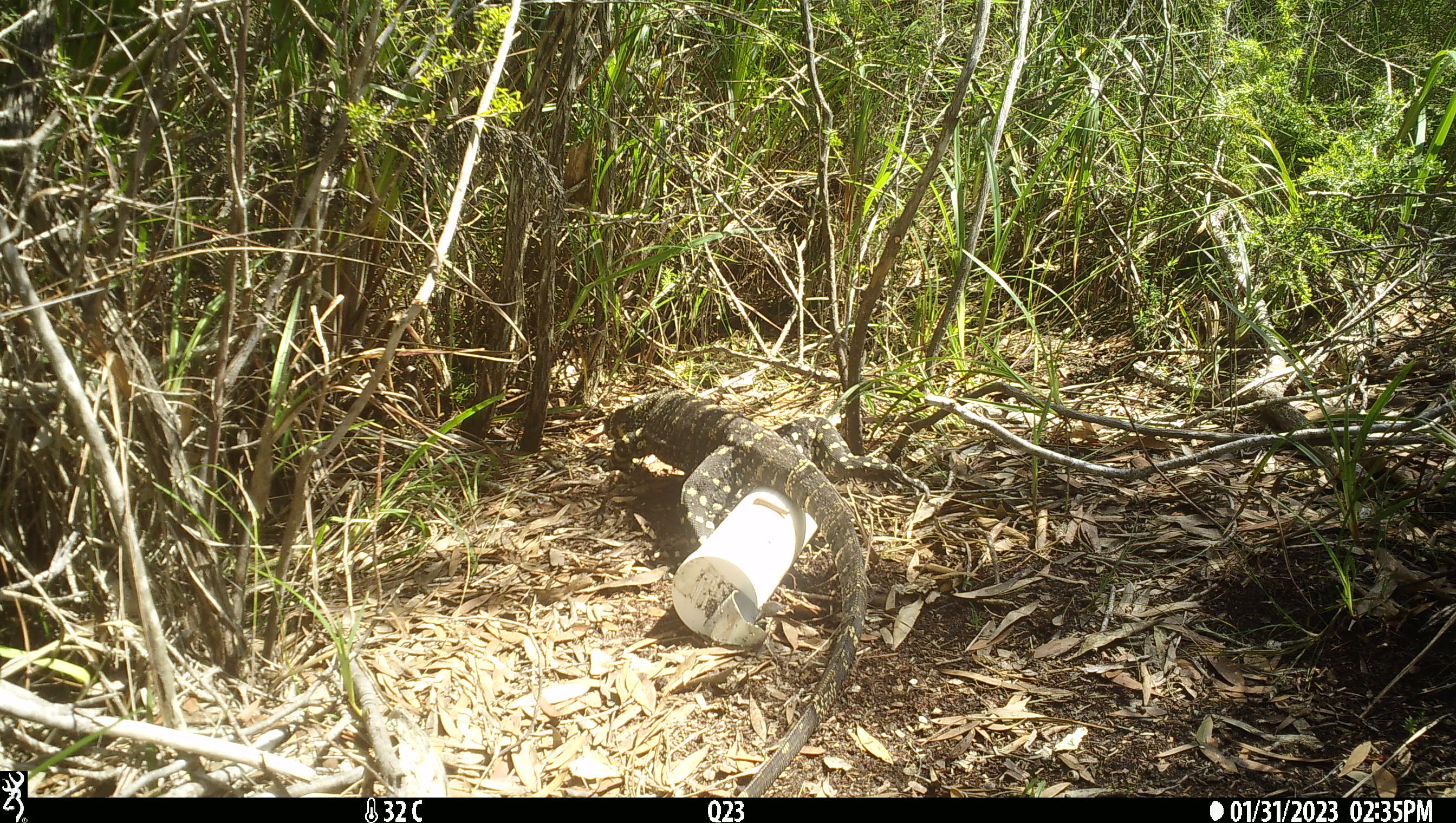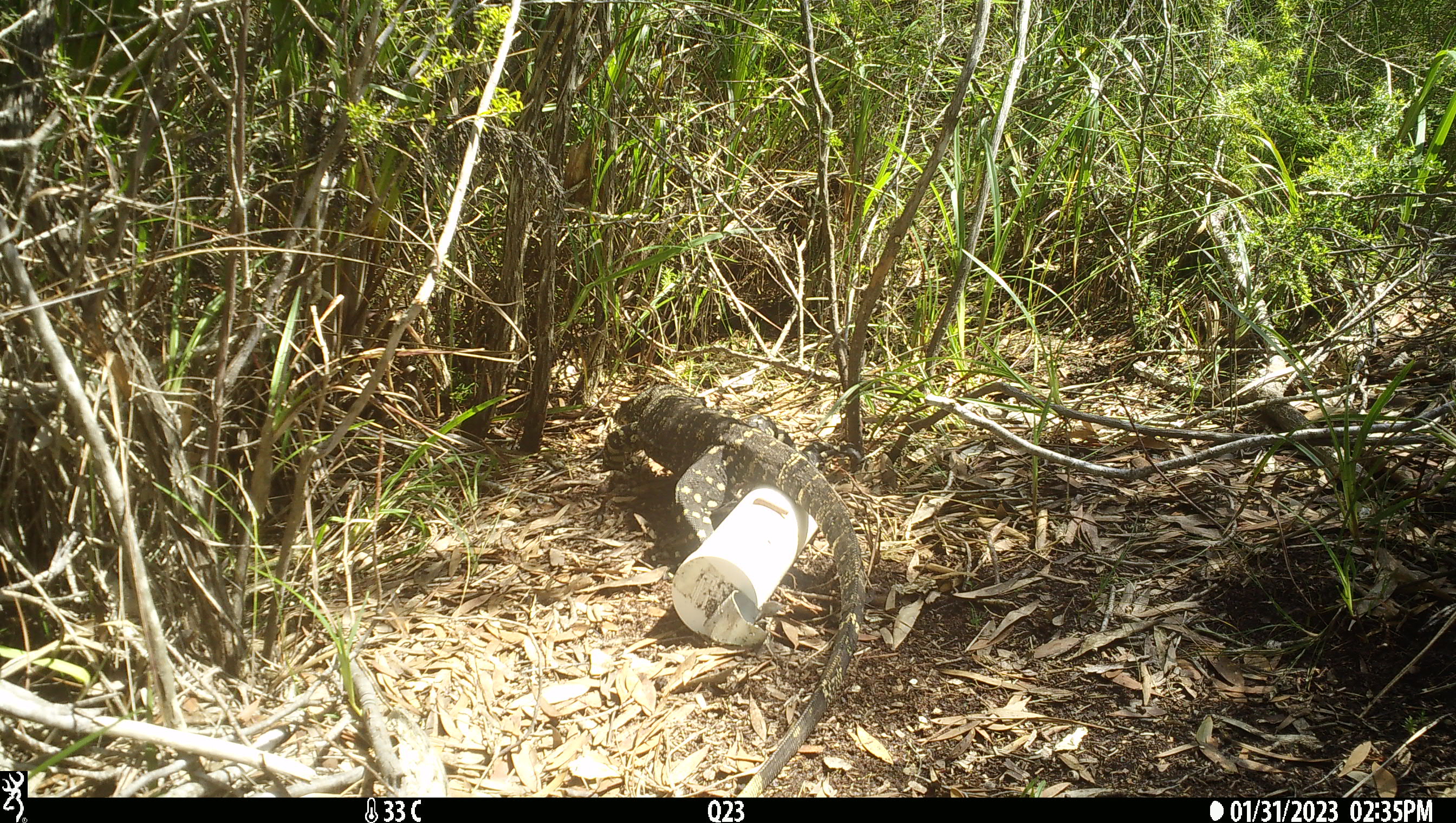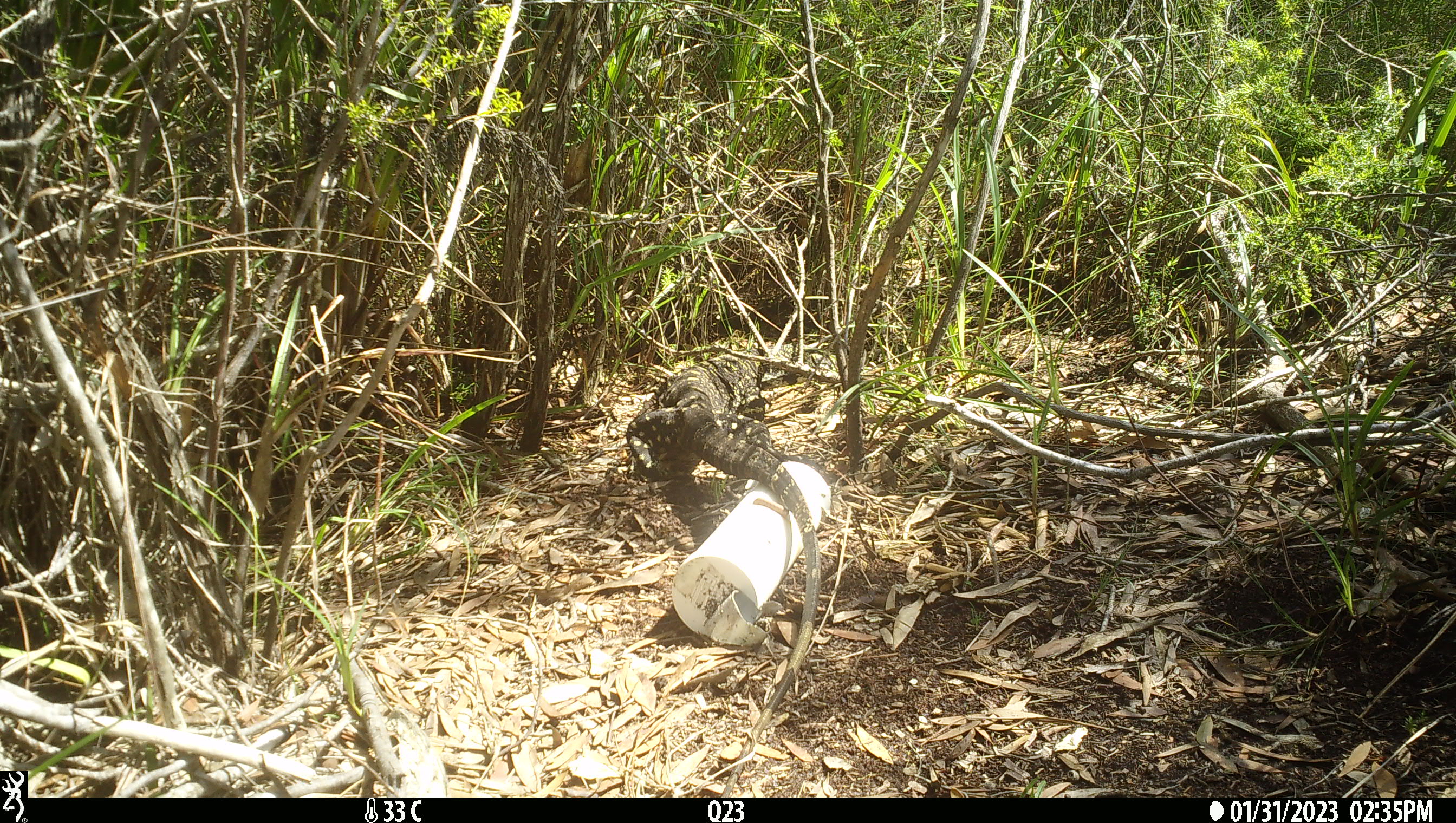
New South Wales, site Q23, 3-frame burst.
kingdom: Animalia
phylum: Chordata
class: Reptilia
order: Squamata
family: Varanidae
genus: Varanus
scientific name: Varanus varius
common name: lace monitor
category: goanna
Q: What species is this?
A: Goanna (lace monitor) (Varanus varius).